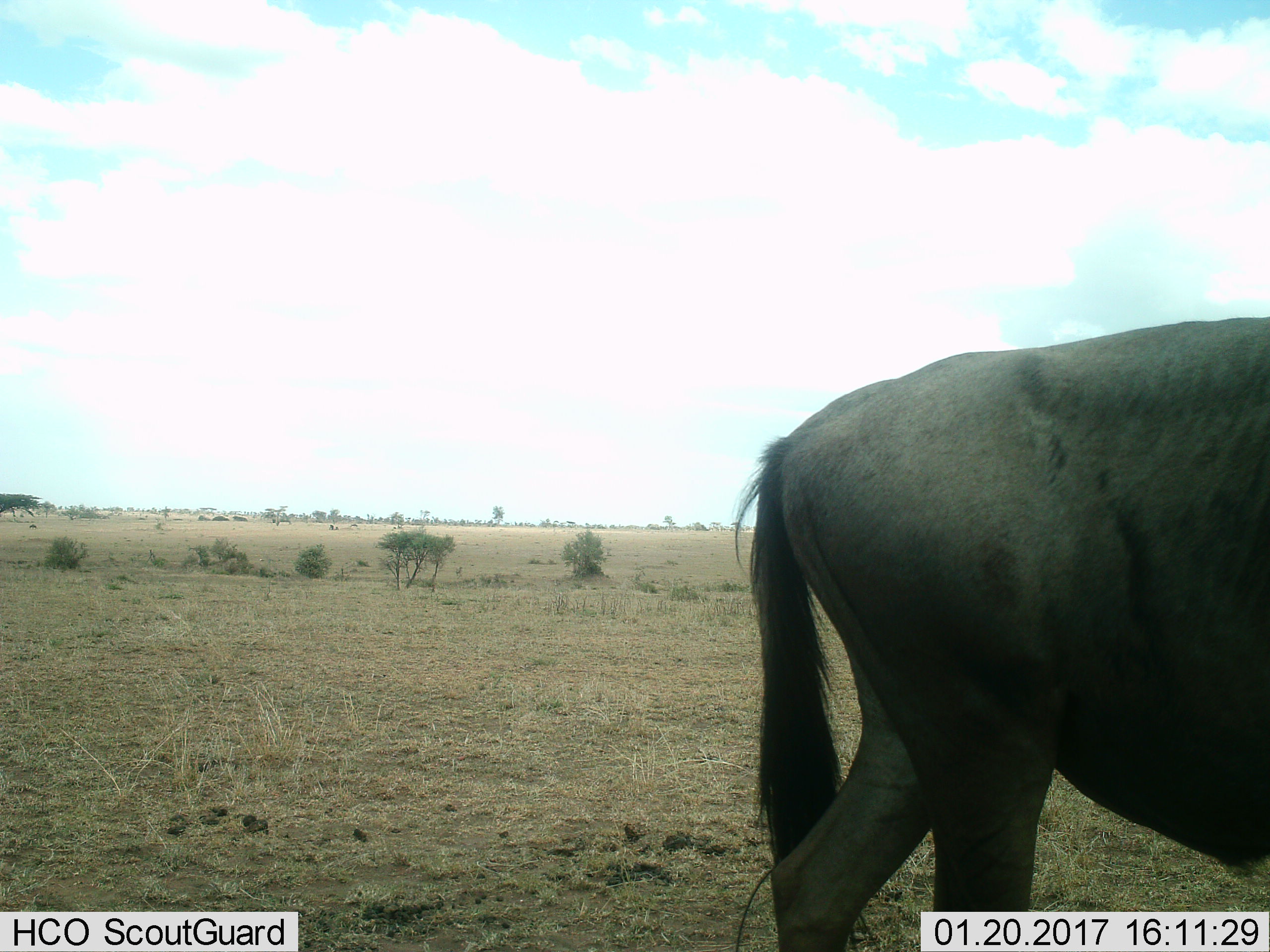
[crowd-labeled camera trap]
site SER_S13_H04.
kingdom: Animalia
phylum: Chordata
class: Mammalia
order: Artiodactyla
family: Bovidae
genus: Connochaetes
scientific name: Connochaetes taurinus taurinus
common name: blue wildebeest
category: wildebeestblue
Wildebeestblue (blue wildebeest) (Connochaetes taurinus taurinus), count 1. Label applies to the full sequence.